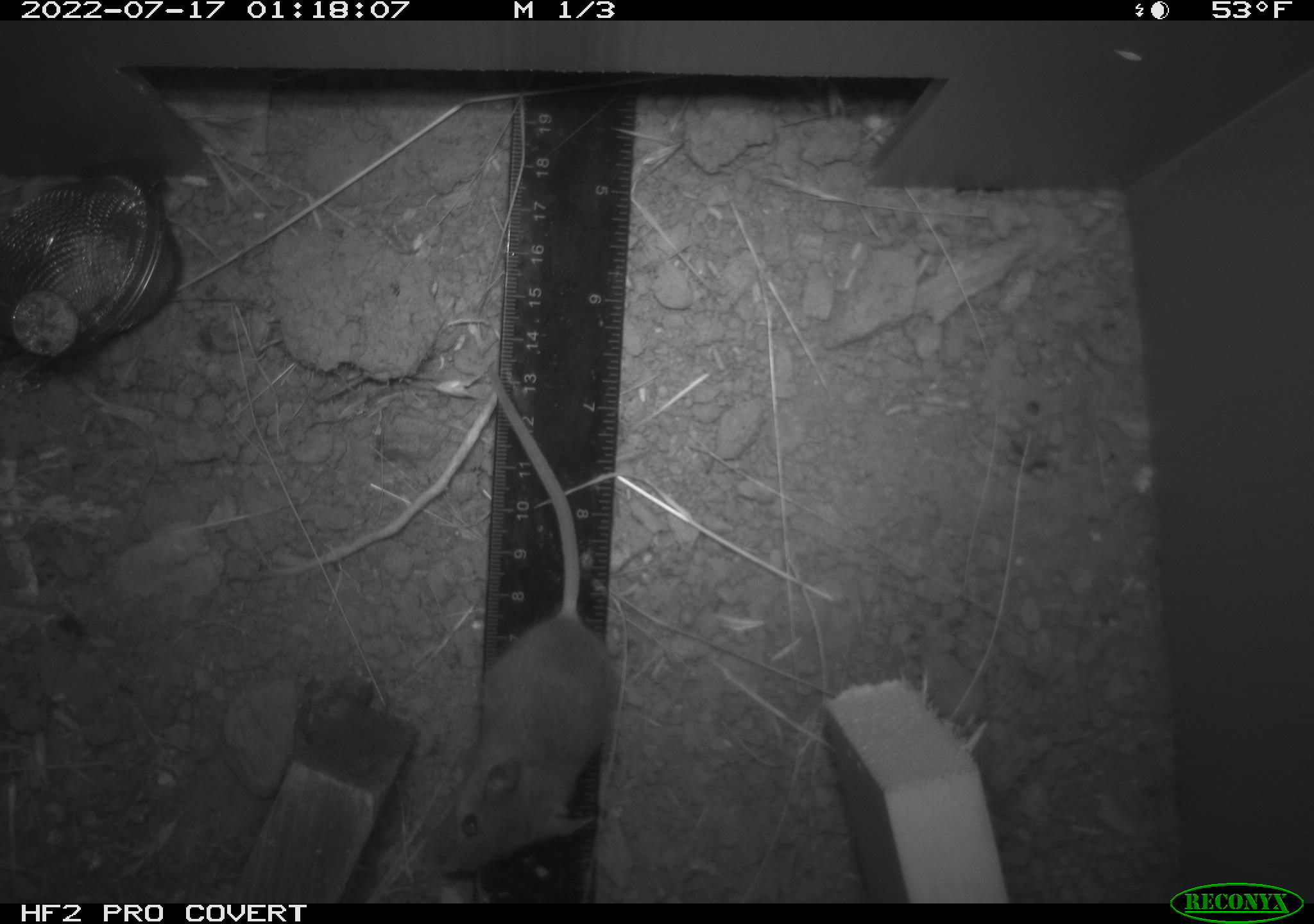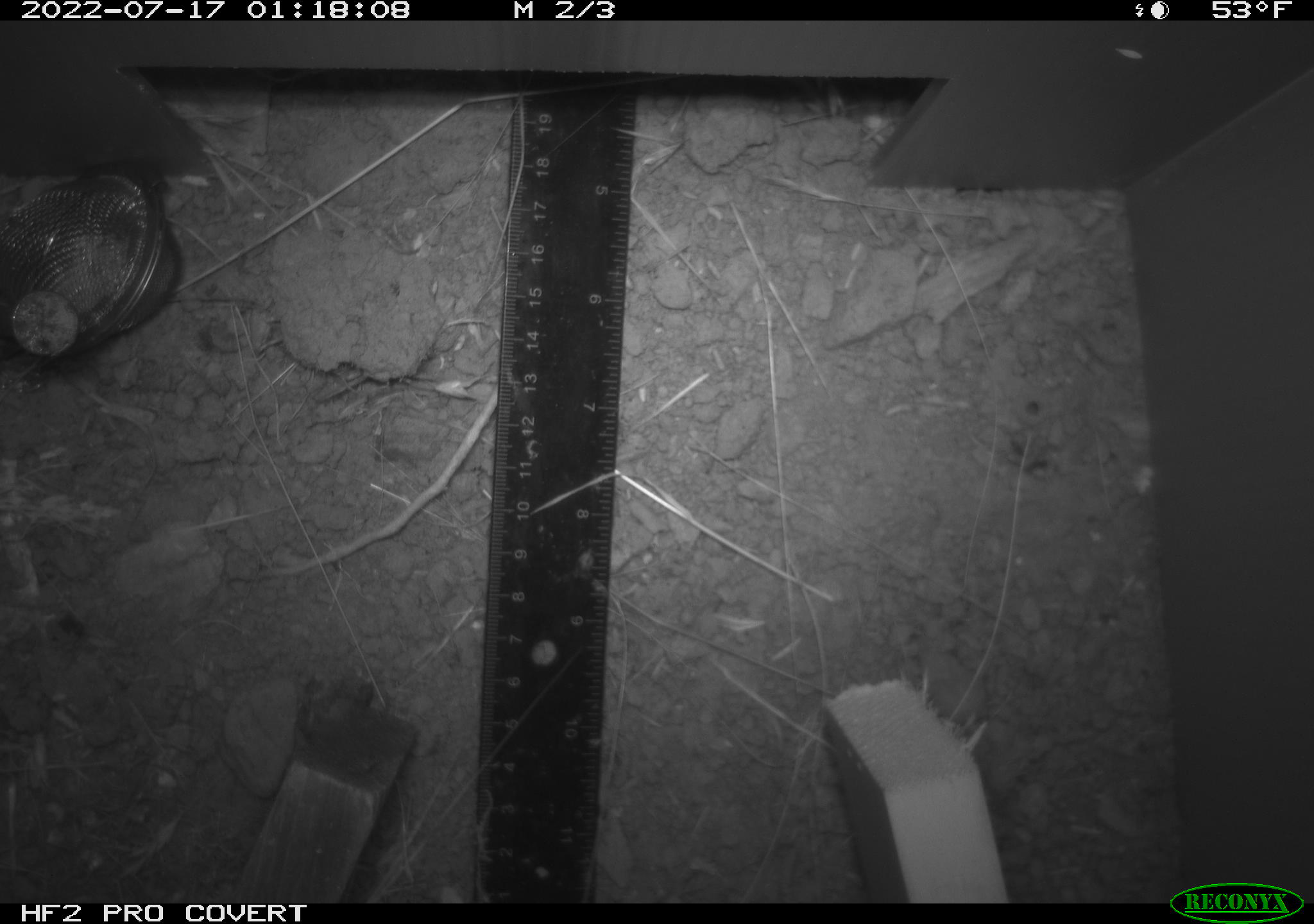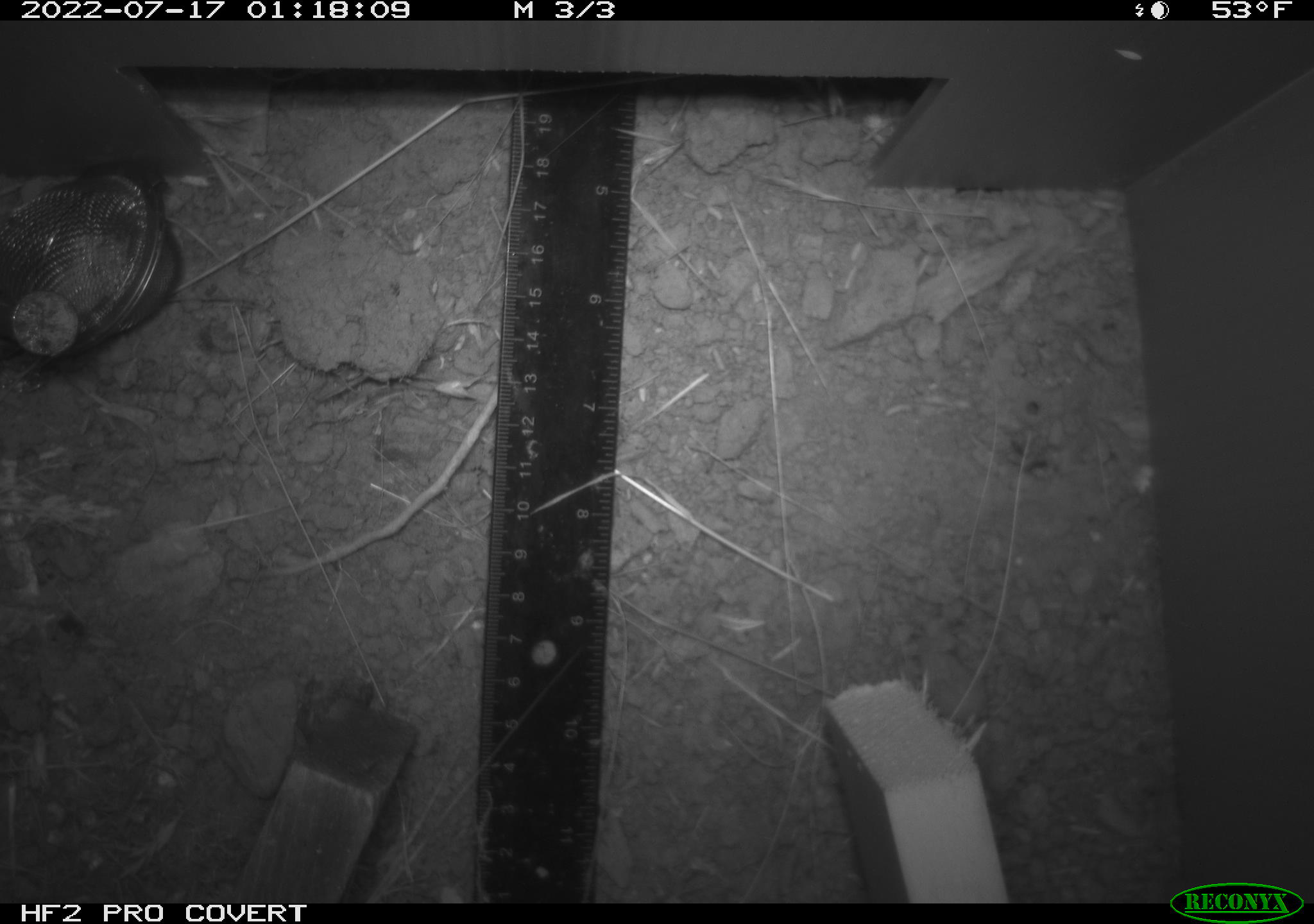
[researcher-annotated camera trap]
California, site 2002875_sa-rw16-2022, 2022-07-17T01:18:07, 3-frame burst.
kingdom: Animalia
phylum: Chordata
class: Mammalia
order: Rodentia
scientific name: Rodentia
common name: mouse species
Mouse species (Rodentia).